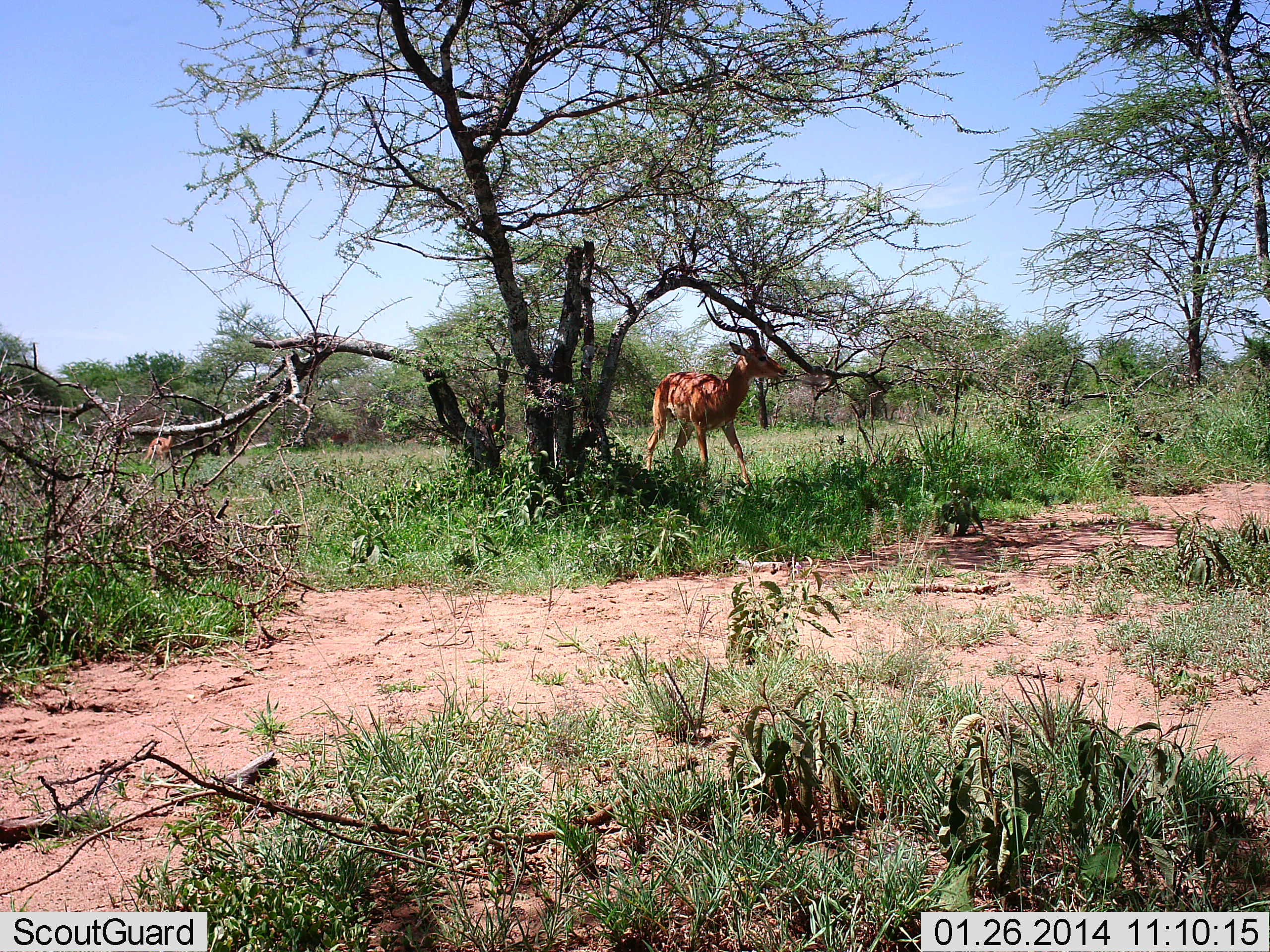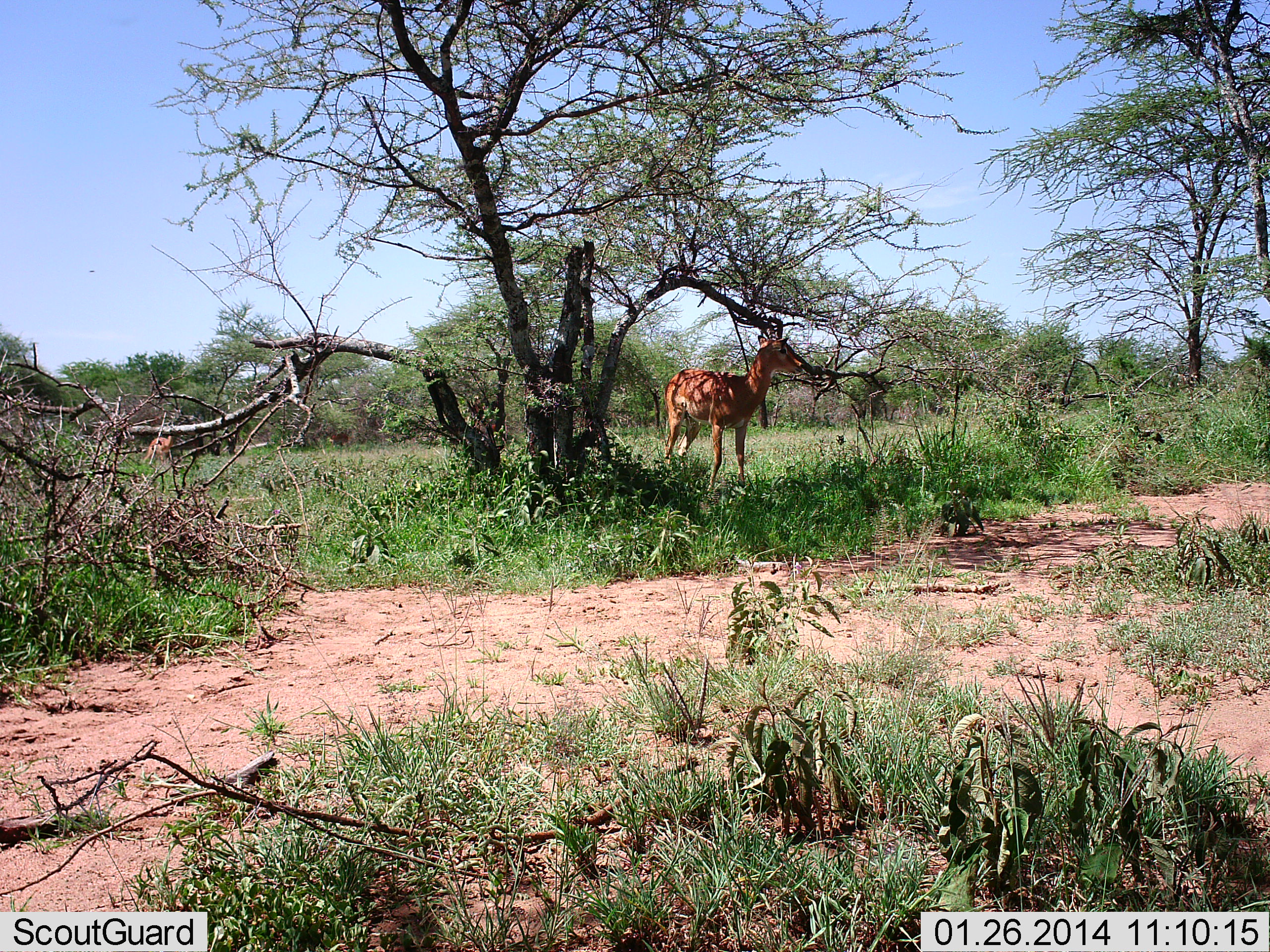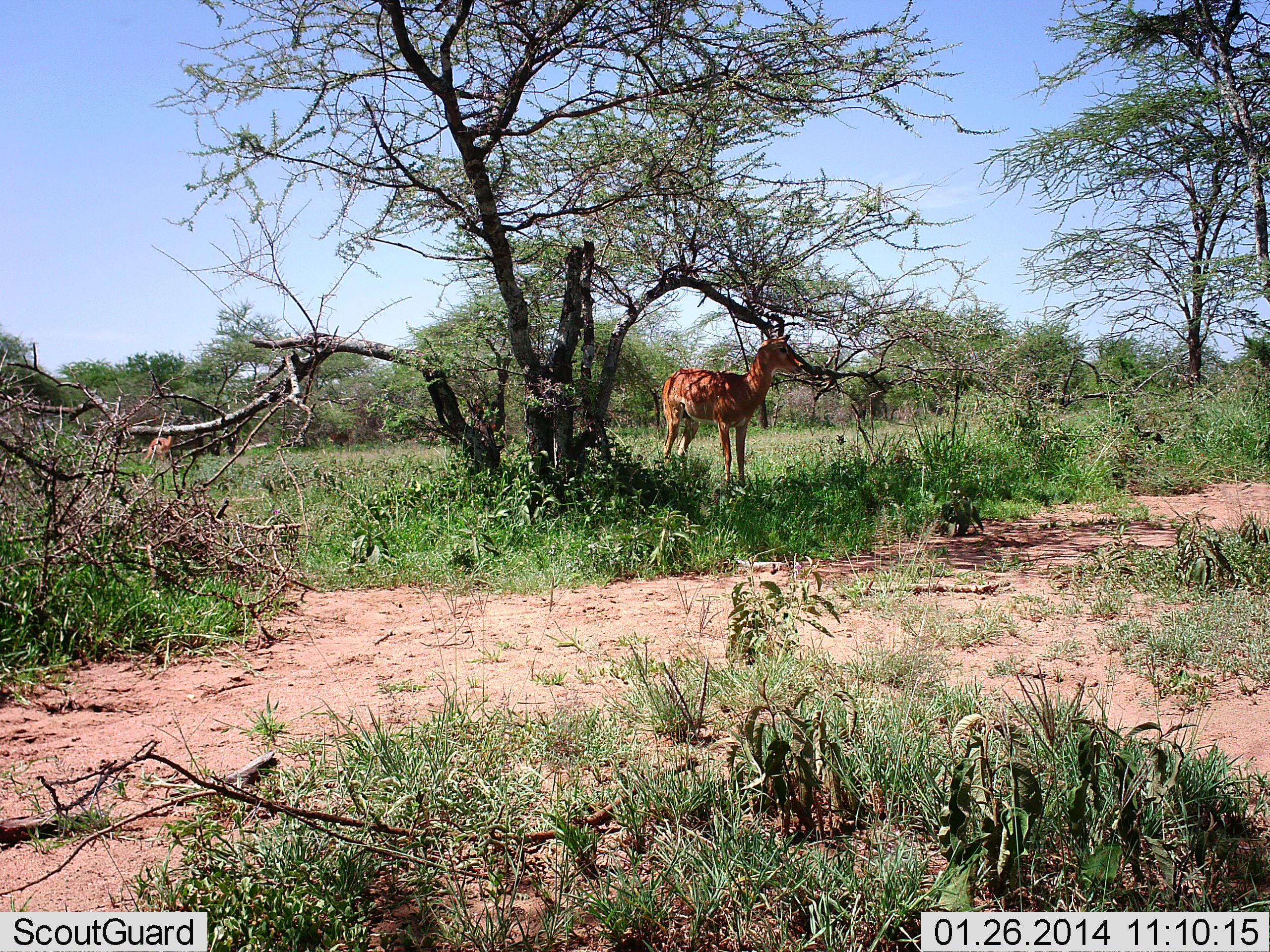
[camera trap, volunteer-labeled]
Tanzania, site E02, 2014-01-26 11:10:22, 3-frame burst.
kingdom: Animalia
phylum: Chordata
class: Mammalia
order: Artiodactyla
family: Bovidae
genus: Aepyceros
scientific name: Aepyceros melampus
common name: impala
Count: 1.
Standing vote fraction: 50%.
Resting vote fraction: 10%.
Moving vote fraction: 40%.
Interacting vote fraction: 0%.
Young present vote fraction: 0%.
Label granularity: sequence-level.